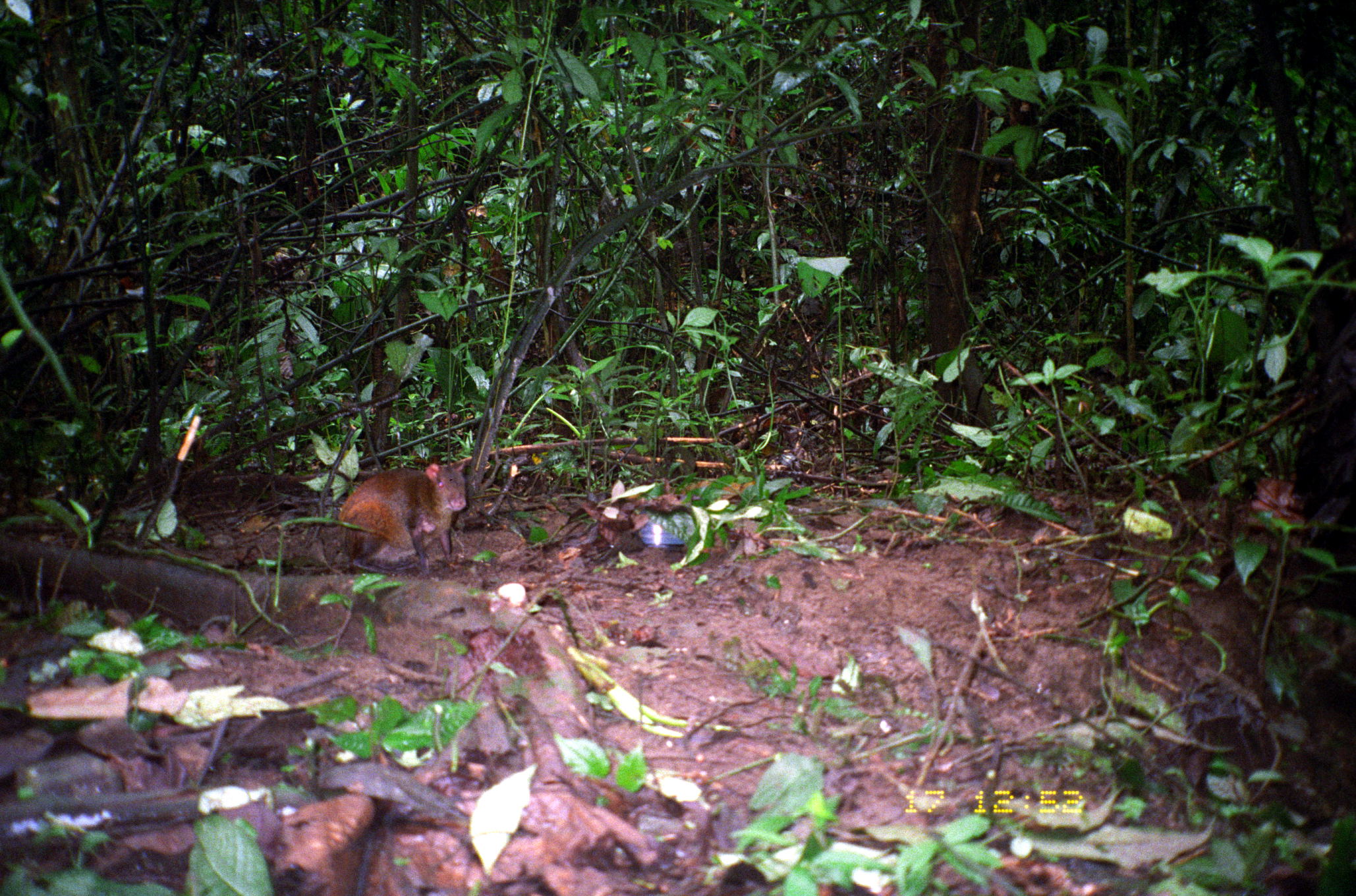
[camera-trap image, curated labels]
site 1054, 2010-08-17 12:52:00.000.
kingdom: Animalia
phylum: Chordata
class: Mammalia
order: Rodentia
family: Dasyproctidae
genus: Dasyprocta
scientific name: Dasyprocta punctata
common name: central american agouti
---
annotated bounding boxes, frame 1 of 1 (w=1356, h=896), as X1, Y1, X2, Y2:
dasyprocta punctata: 337, 456, 474, 575